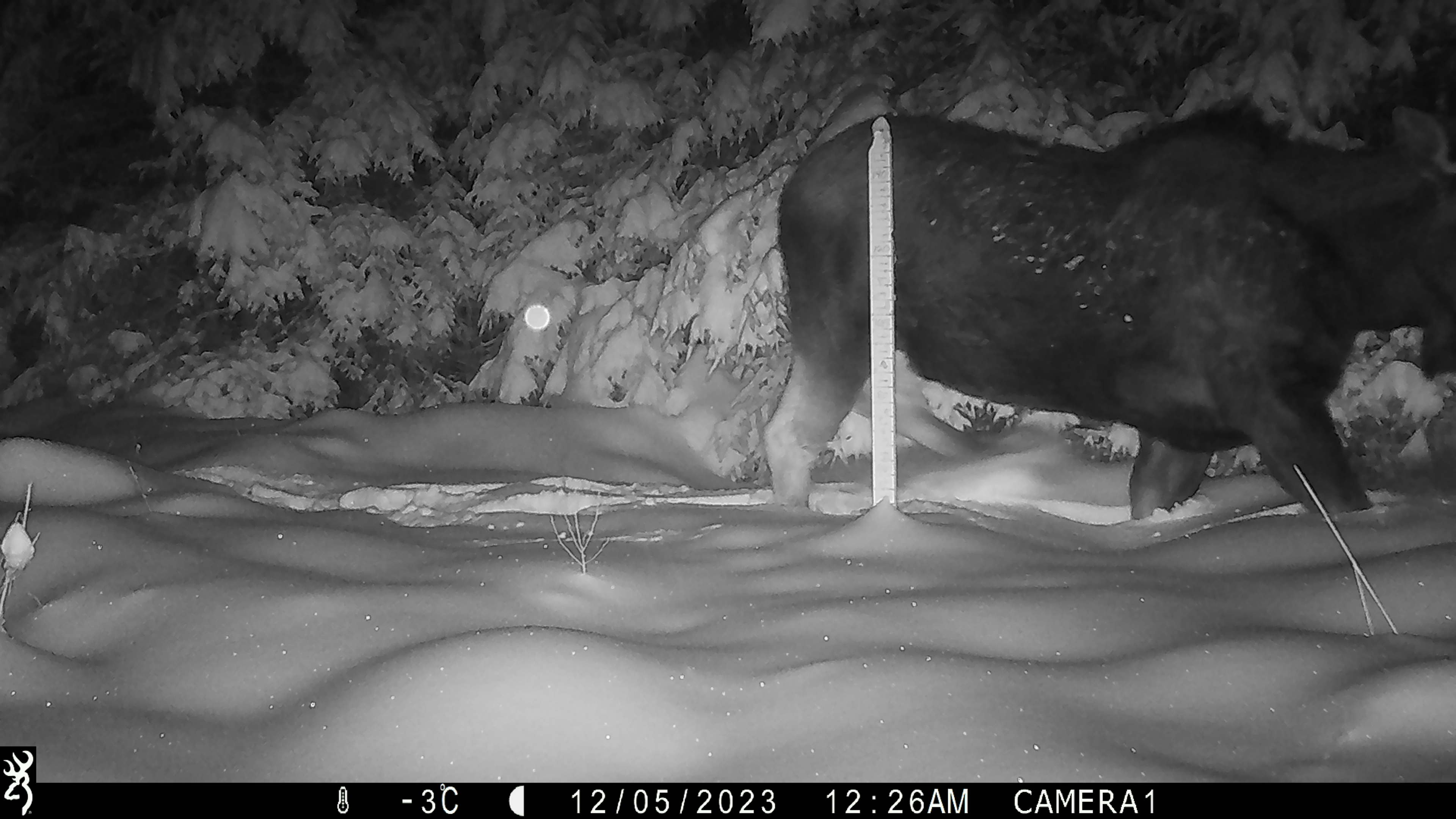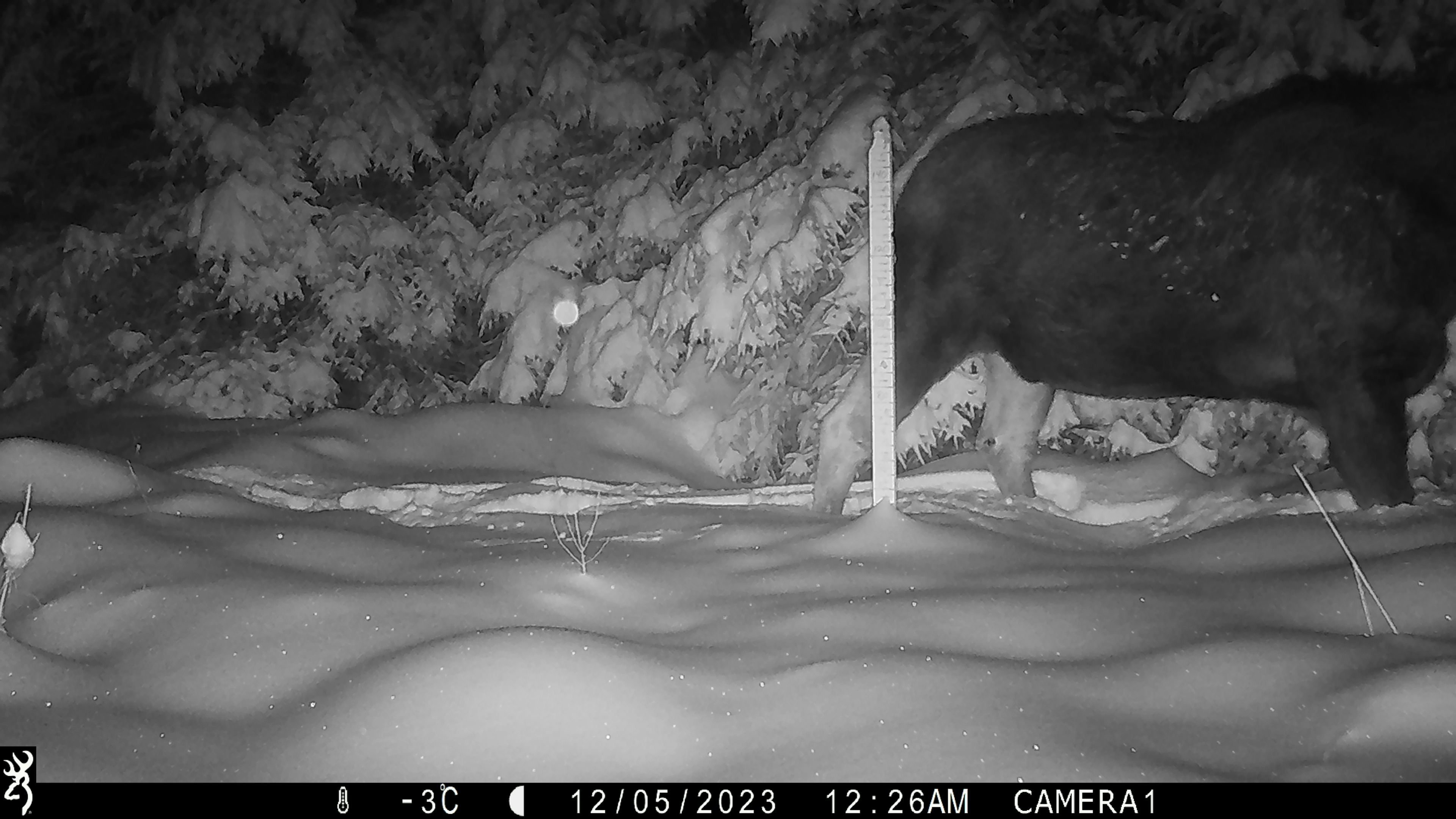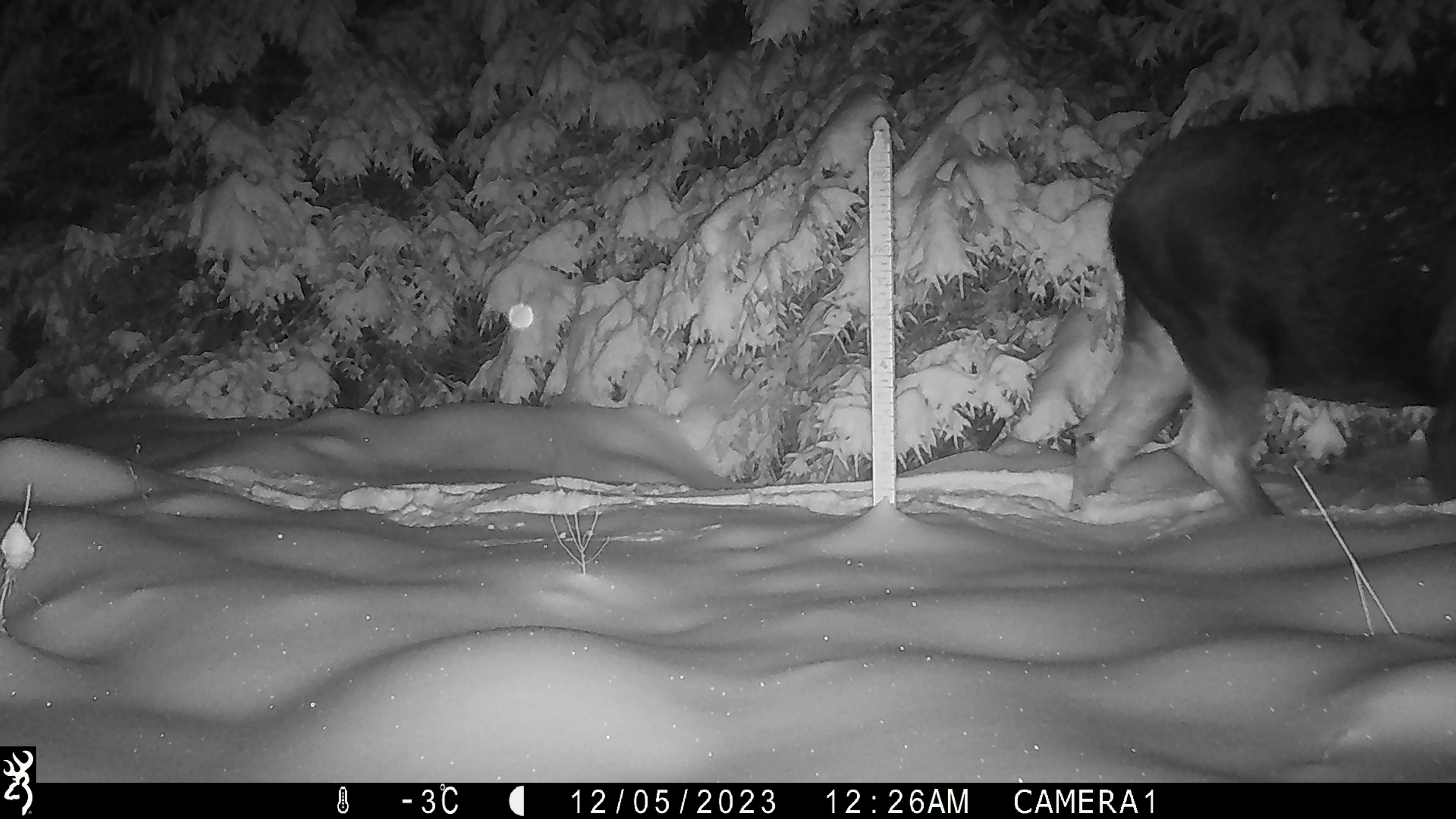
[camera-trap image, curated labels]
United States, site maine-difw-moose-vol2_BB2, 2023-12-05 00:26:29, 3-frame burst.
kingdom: Animalia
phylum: Chordata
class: Mammalia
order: Artiodactyla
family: Cervidae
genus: Alces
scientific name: Alces alces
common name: moose